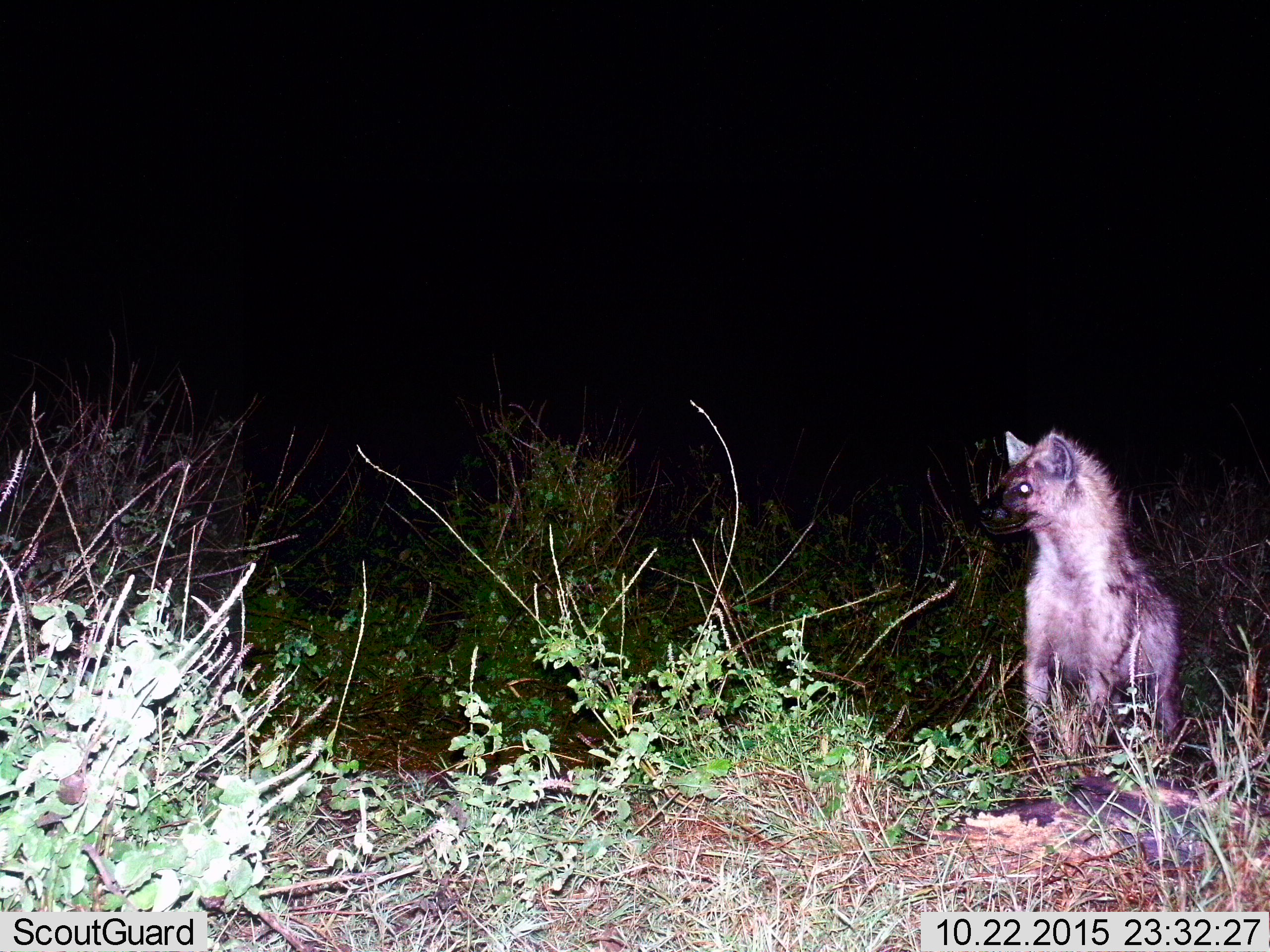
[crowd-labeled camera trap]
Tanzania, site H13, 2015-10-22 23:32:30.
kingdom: Animalia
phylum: Chordata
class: Mammalia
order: Carnivora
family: Hyaenidae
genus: Crocuta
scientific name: Crocuta crocuta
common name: spotted hyena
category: hyenaspotted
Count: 1.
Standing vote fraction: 71%.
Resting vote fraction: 14%.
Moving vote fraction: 0%.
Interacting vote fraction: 14%.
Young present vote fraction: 0%.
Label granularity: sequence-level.